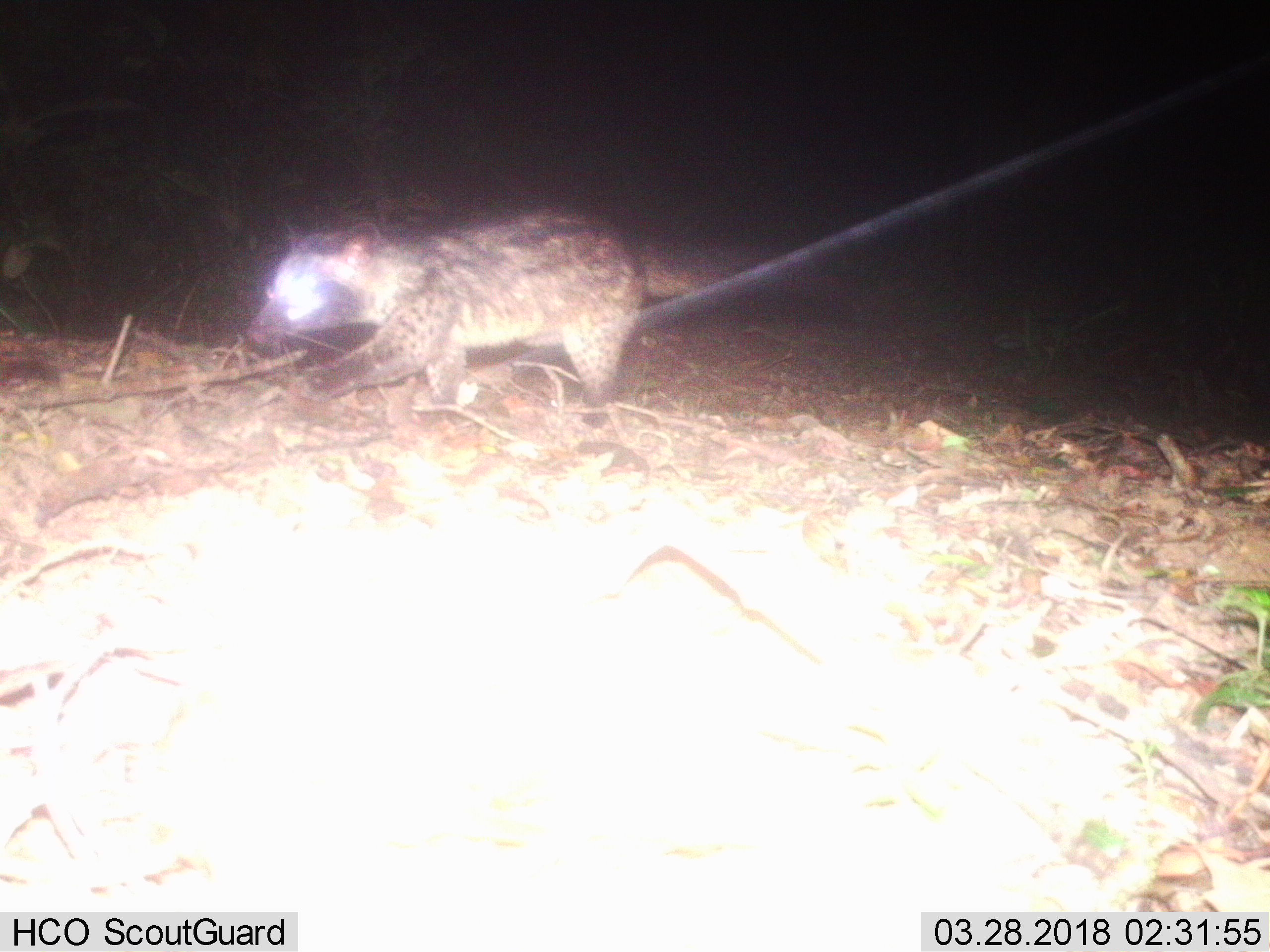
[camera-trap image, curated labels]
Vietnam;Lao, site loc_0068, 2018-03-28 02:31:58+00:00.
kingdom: Animalia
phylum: Chordata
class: Mammalia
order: Carnivora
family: Viverridae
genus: Paradoxurus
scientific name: Paradoxurus hermaphroditus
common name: common palm civet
Common palm civet (Paradoxurus hermaphroditus). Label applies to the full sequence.